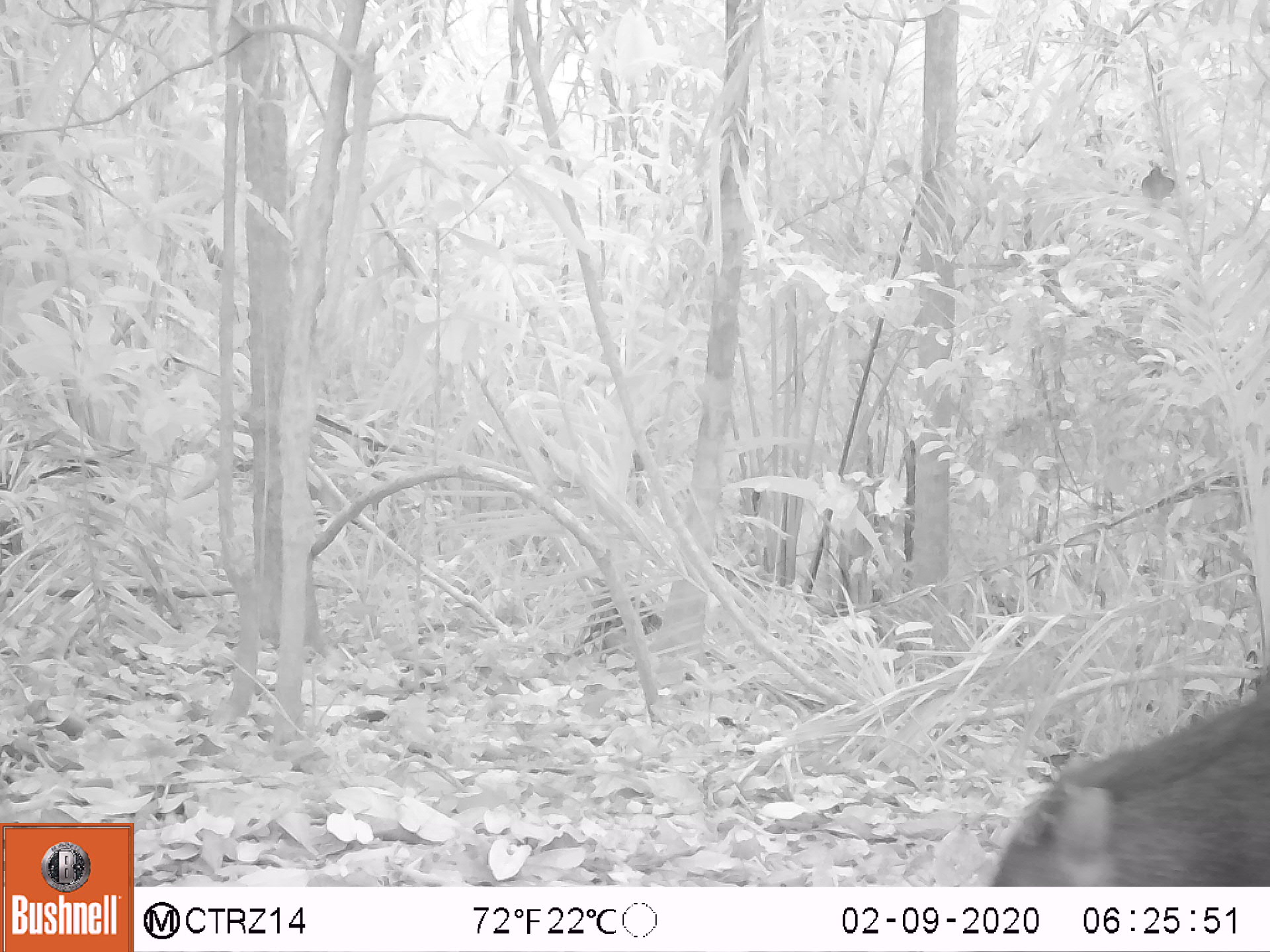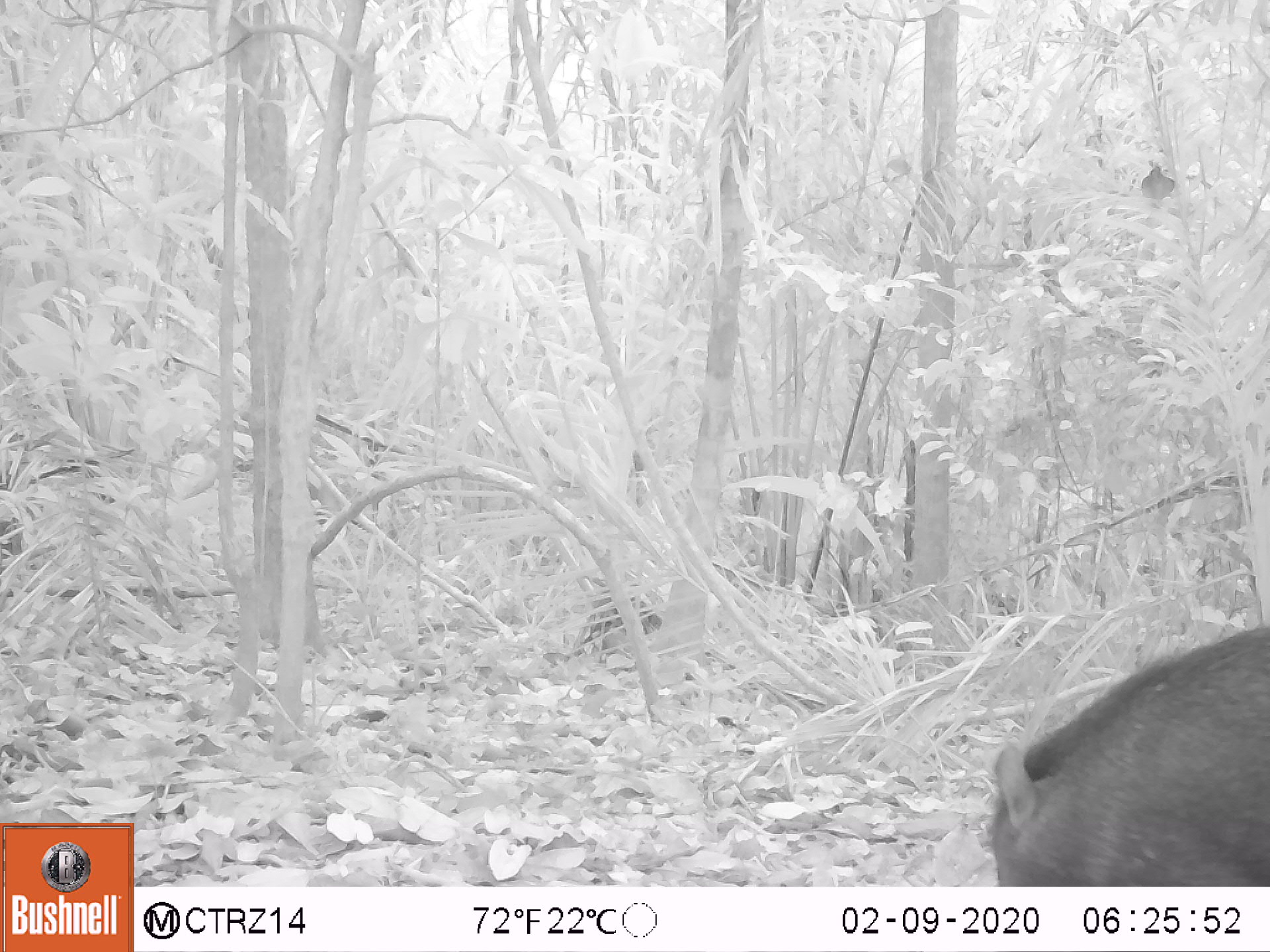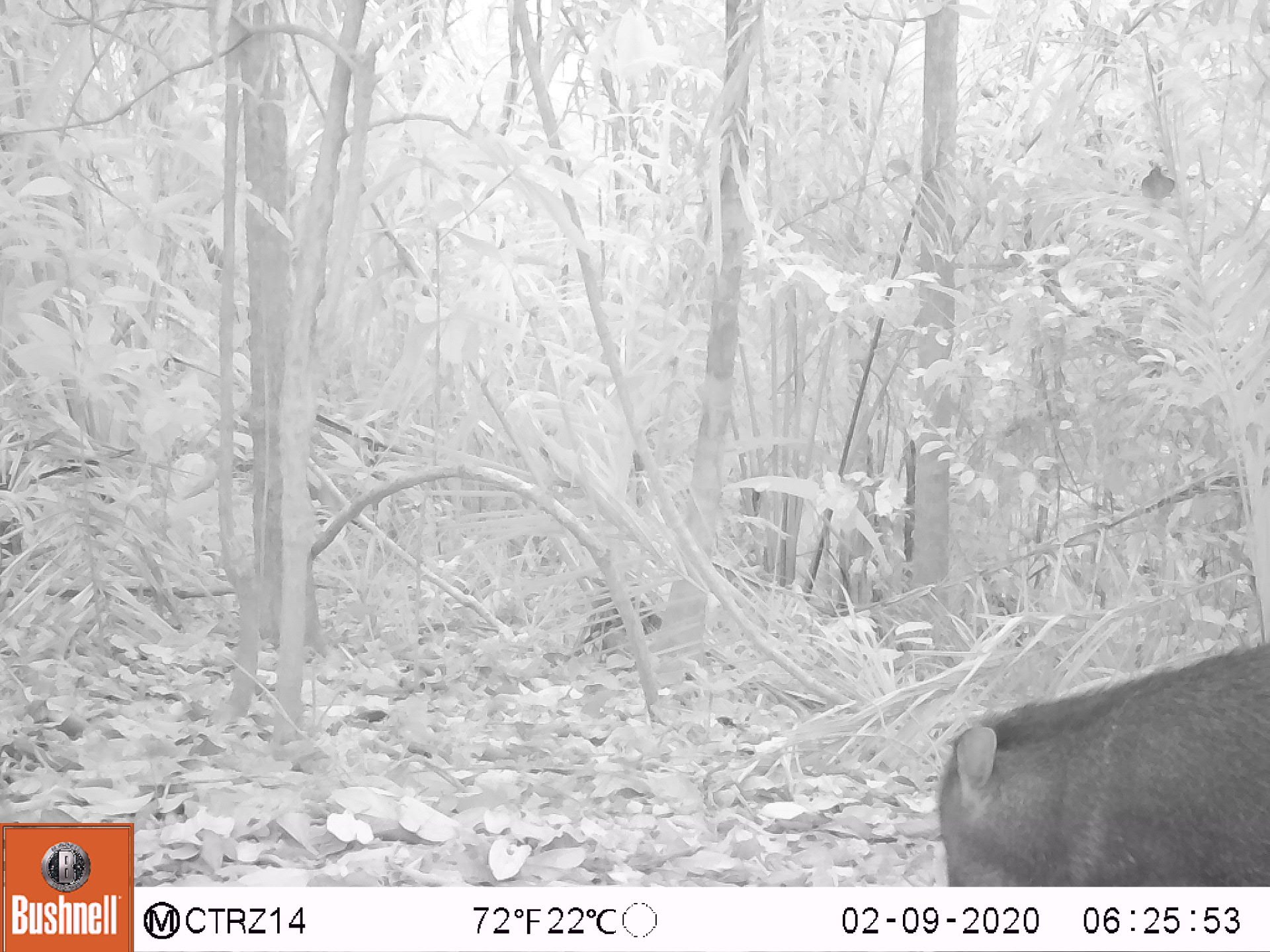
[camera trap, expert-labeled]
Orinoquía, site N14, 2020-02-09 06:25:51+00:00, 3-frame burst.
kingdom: Animalia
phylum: Chordata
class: Mammalia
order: Artiodactyla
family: Tayassuidae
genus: Pecari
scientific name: Pecari tajacu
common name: collared peccary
Collared peccary (Pecari tajacu).